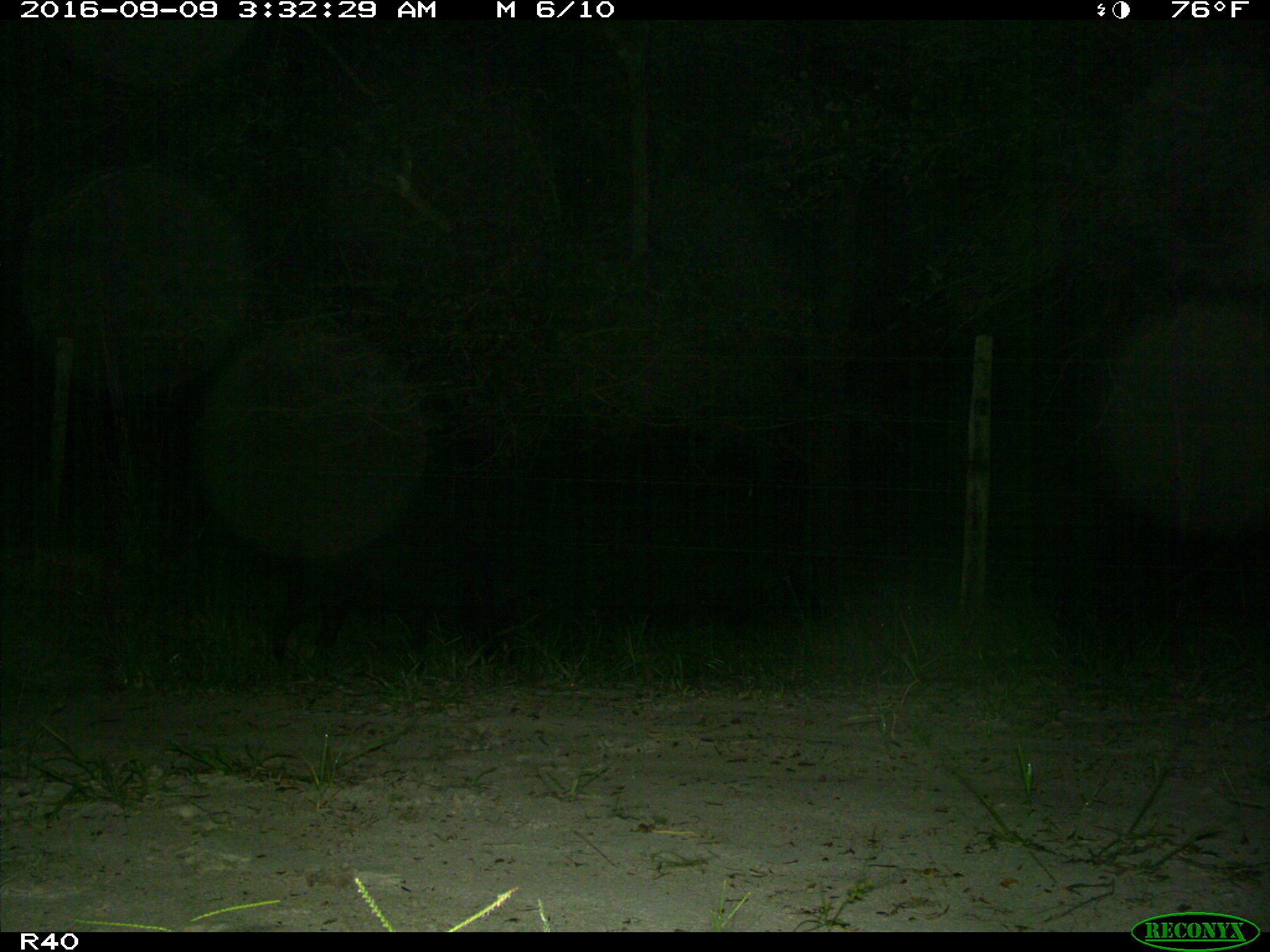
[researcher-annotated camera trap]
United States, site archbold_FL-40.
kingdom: Animalia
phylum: Chordata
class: Mammalia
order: Artiodactyla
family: Suidae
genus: Sus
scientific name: Sus scrofa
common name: wild boar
Sus scrofa (wild boar).